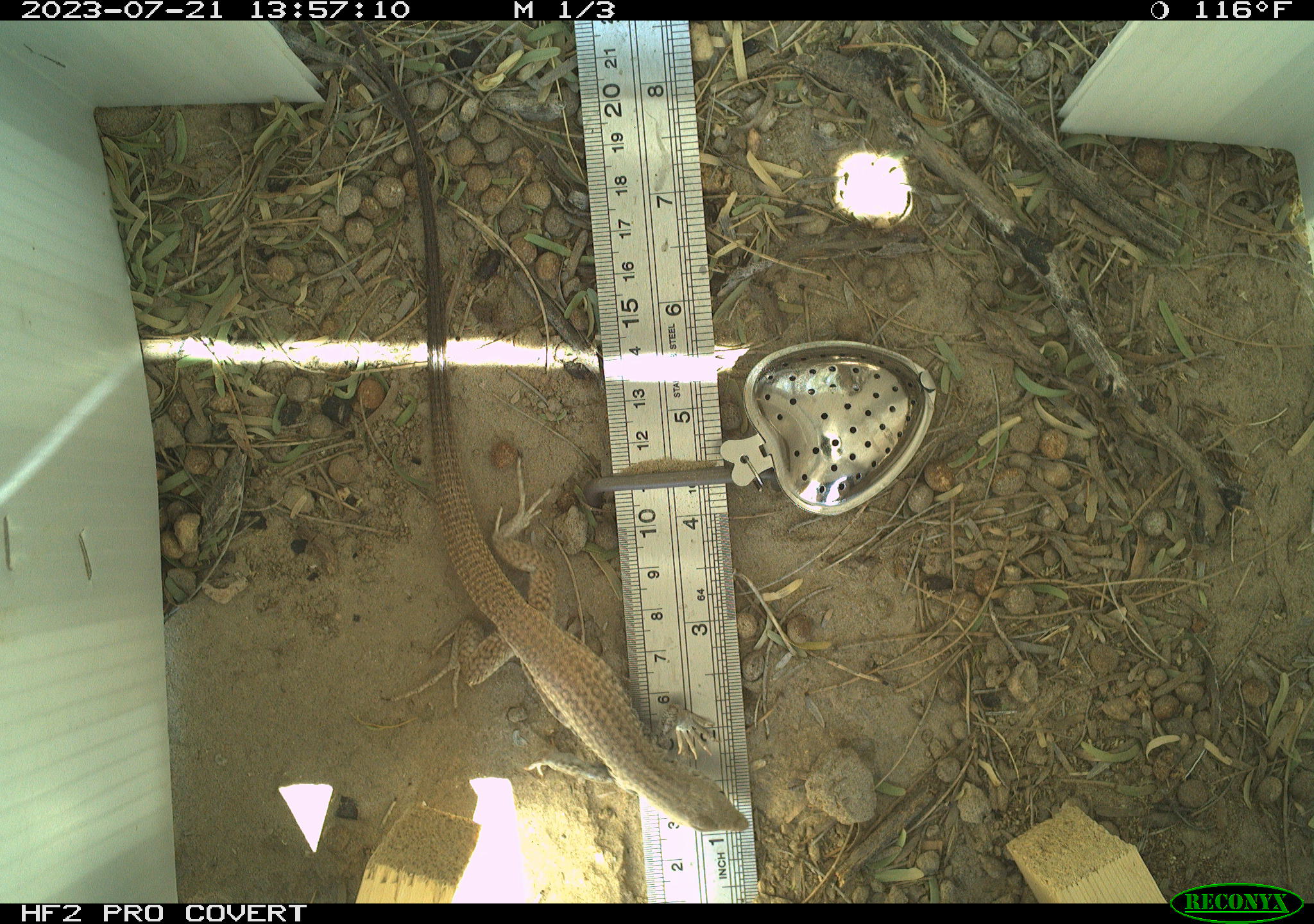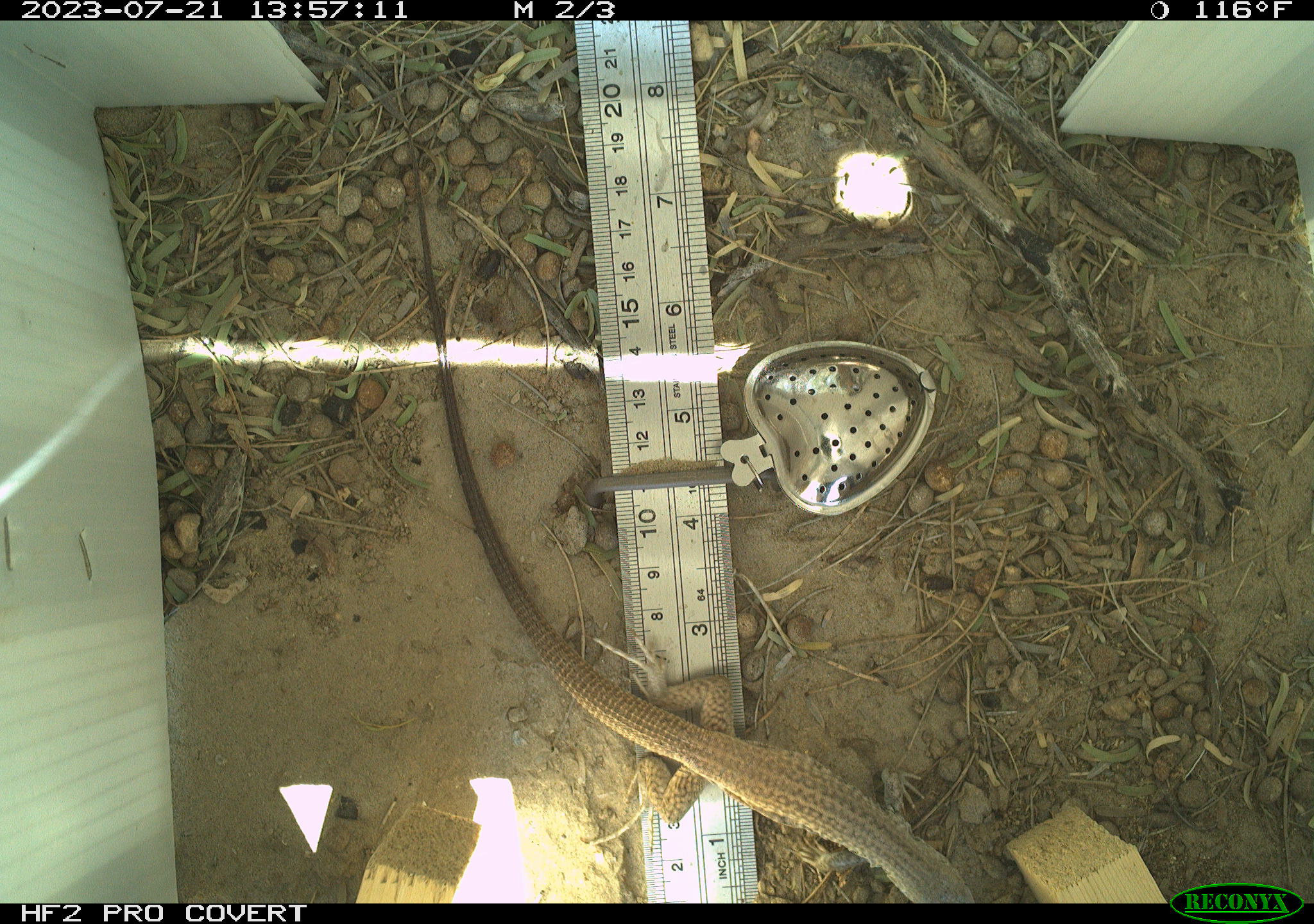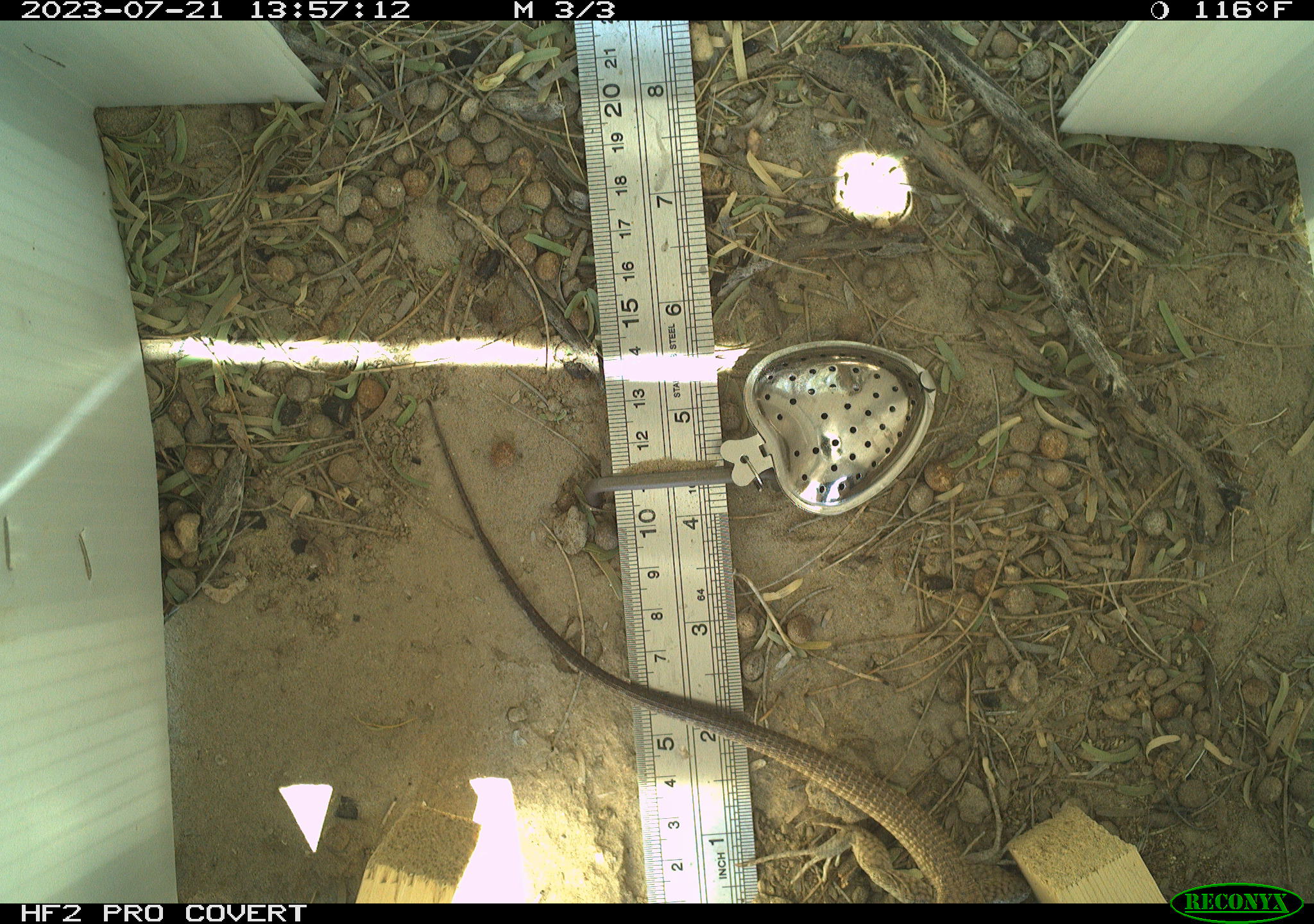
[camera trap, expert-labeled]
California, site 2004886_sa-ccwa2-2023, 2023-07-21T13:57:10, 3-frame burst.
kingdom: Animalia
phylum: Chordata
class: Reptilia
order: Squamata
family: Teiidae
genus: Aspidoscelis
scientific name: Aspidoscelis tigris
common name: western whiptail